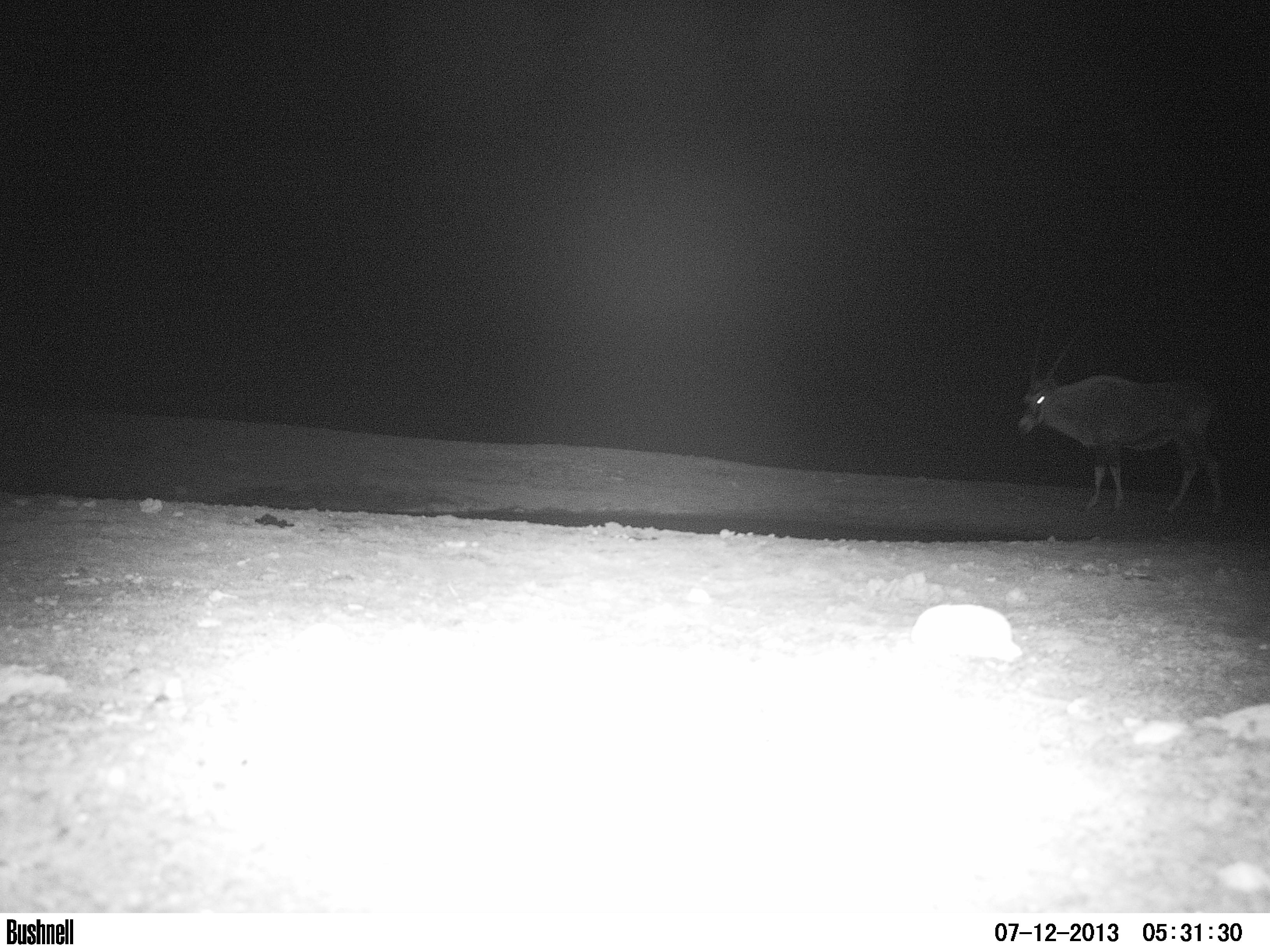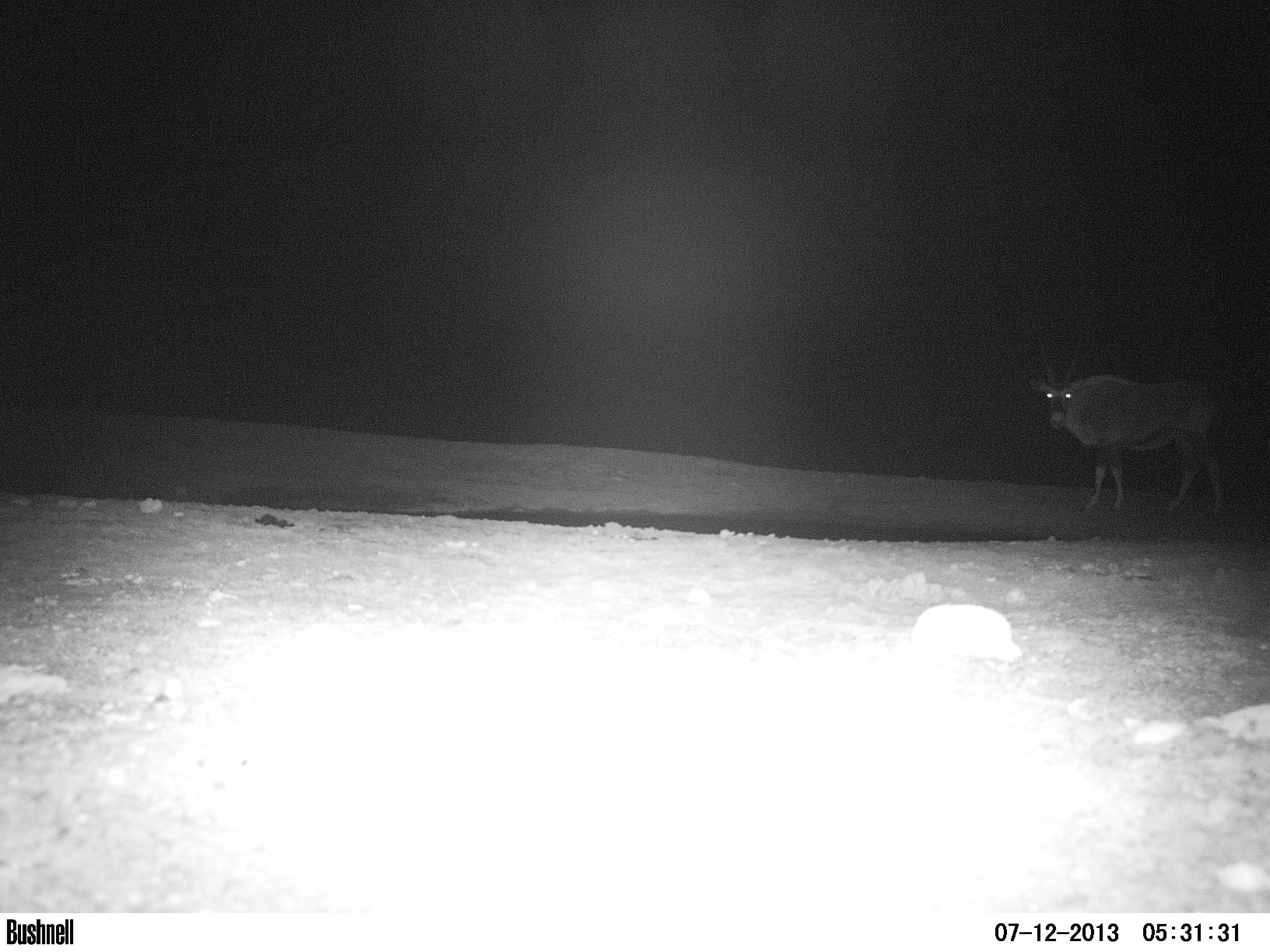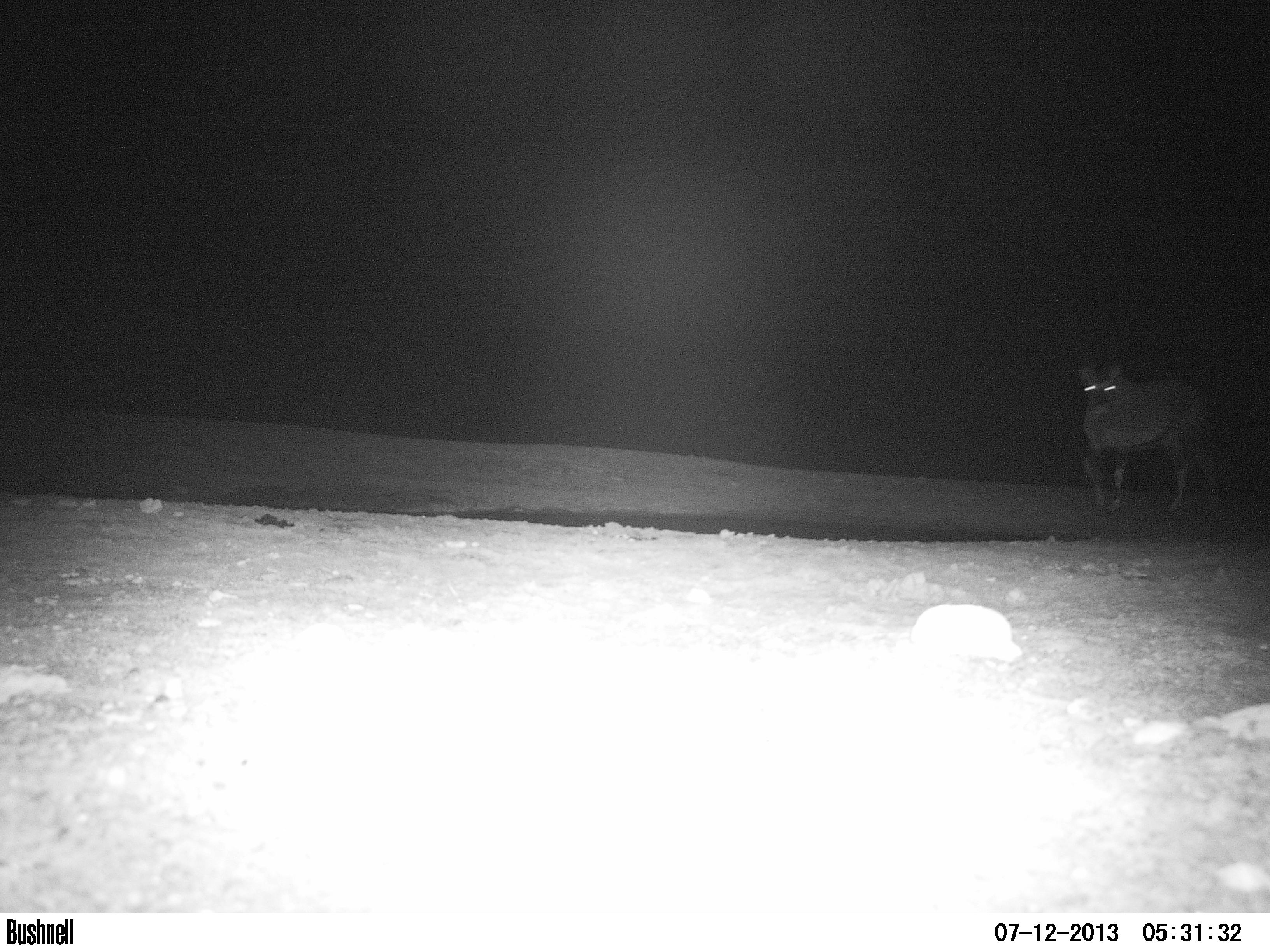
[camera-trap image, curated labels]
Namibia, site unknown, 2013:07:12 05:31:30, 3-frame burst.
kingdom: Animalia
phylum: Chordata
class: Mammalia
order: Artiodactyla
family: Bovidae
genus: Oryx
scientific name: Oryx gazella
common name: gemsbok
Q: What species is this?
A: Oryx gazella (gemsbok).